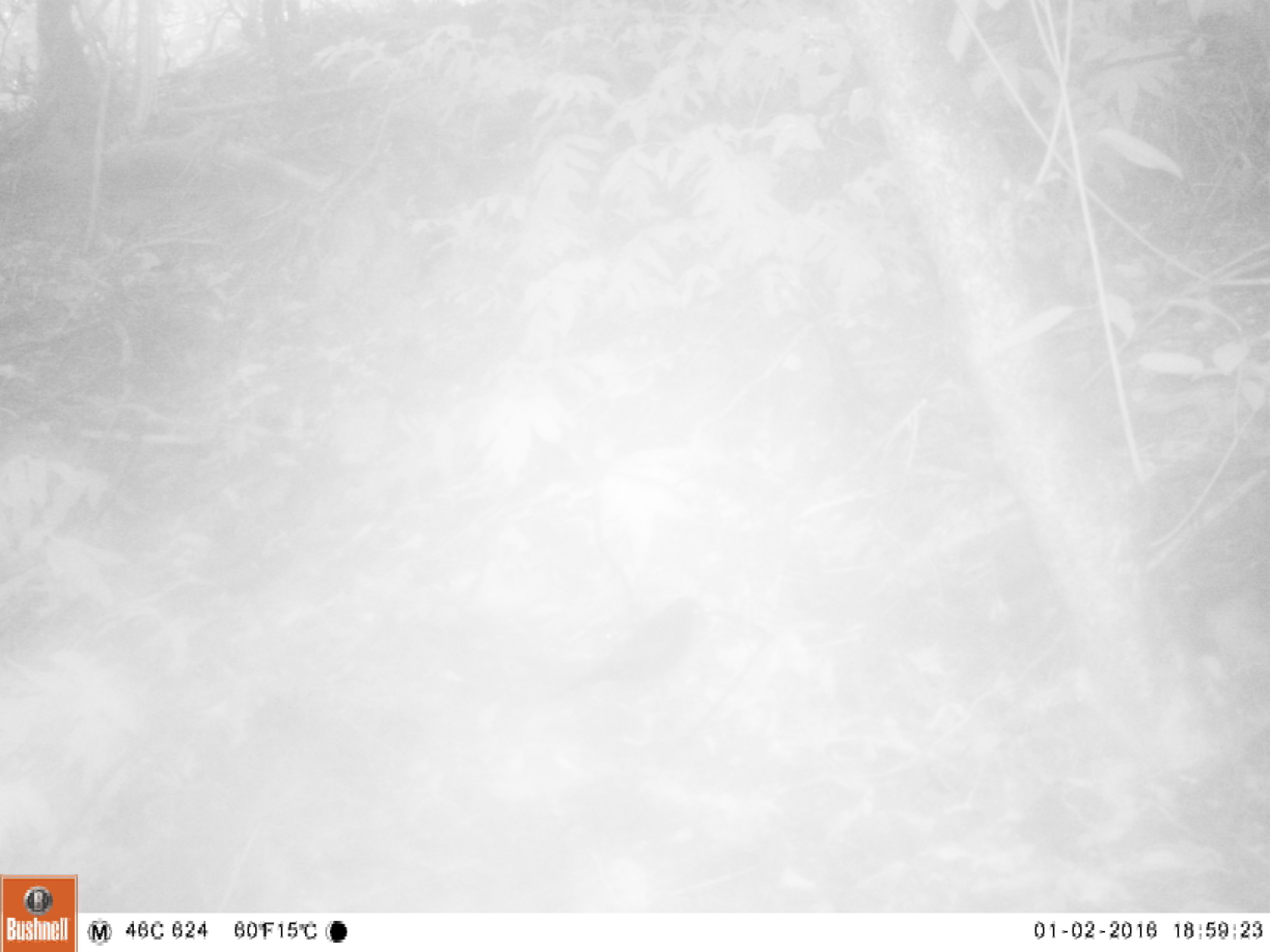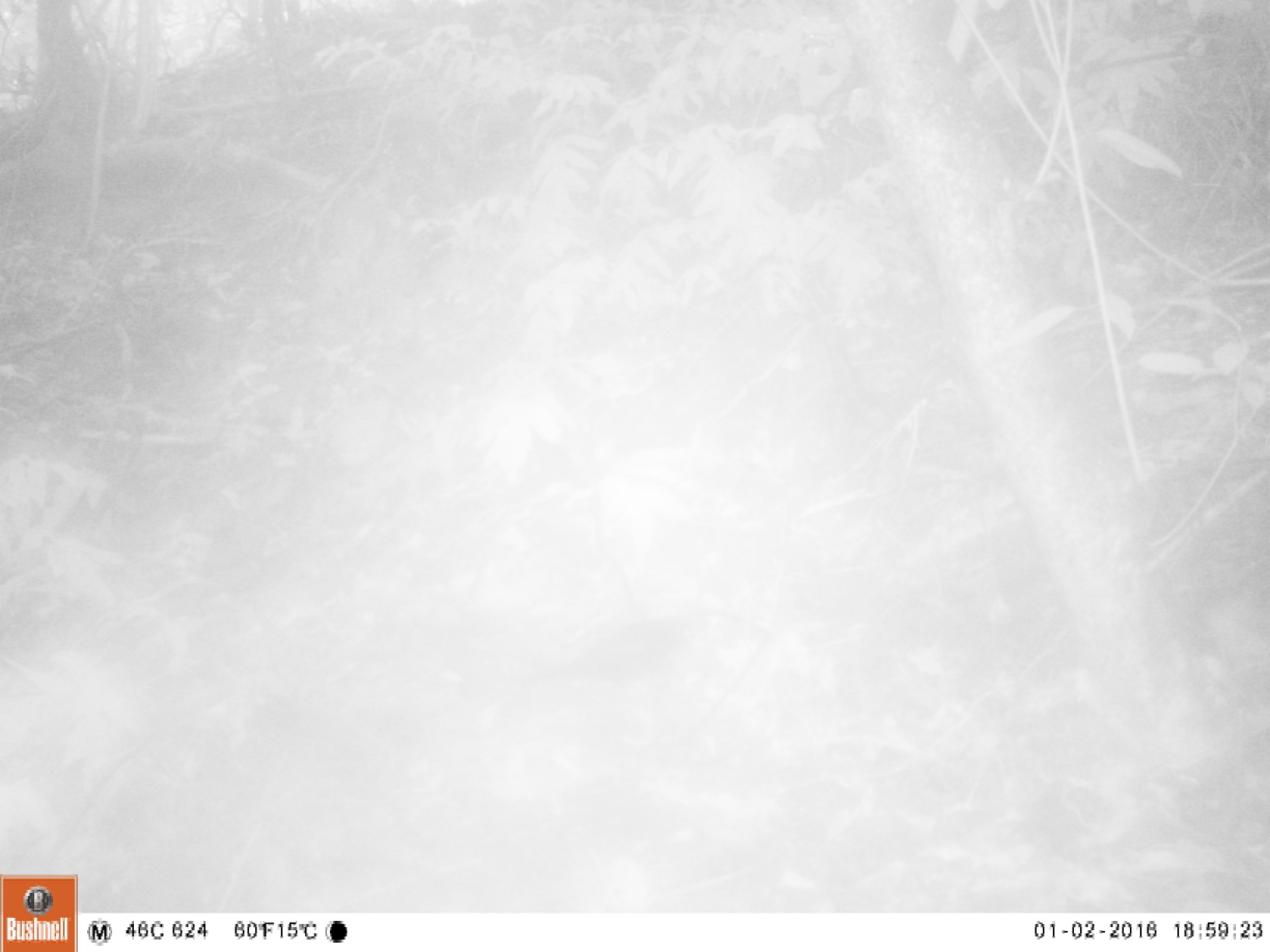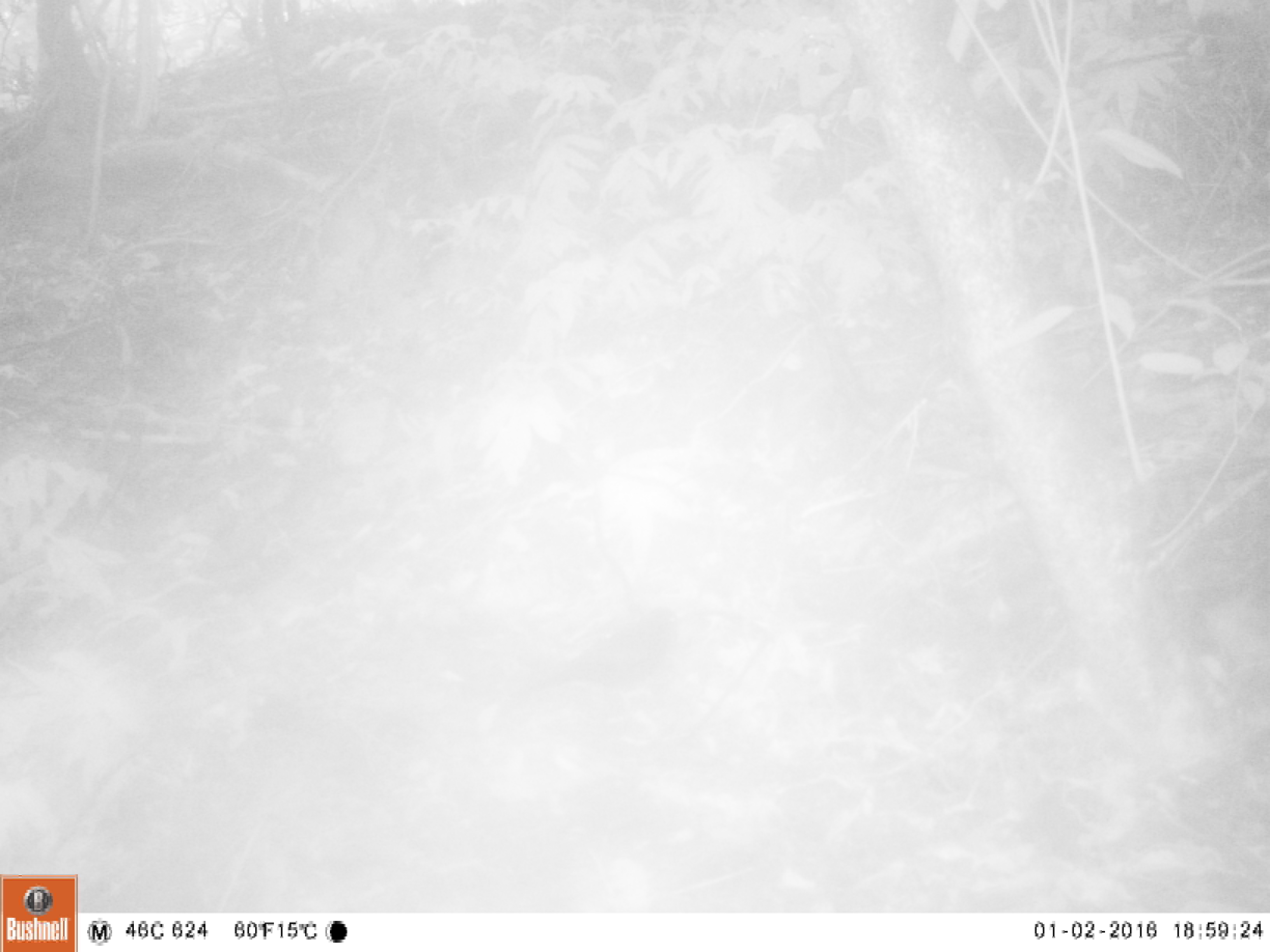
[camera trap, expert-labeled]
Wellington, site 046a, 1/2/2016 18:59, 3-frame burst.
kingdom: Animalia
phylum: Chordata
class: Aves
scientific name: Aves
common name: bird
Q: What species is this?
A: Bird (Aves).